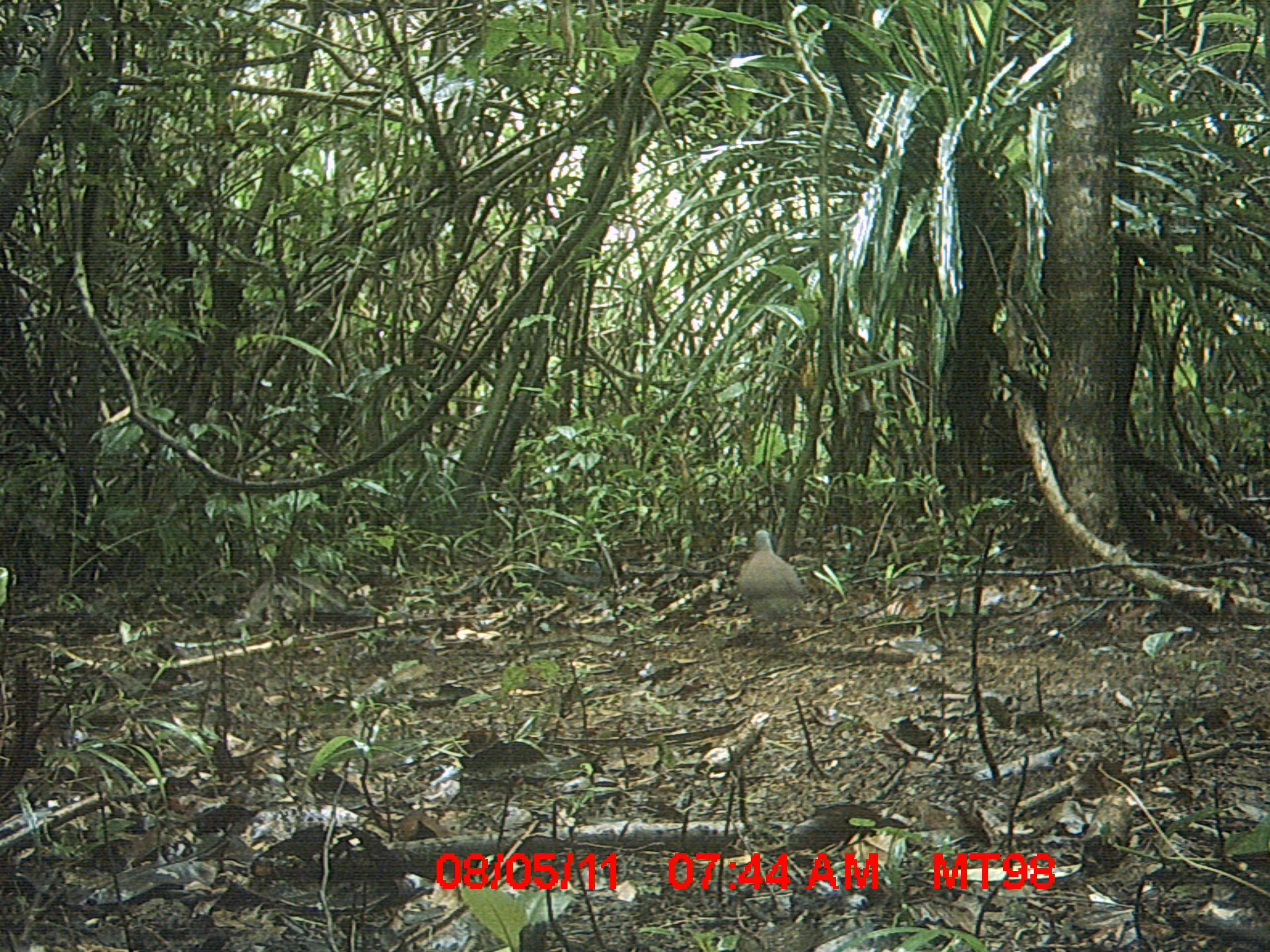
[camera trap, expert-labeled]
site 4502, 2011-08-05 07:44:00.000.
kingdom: Animalia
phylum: Chordata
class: Aves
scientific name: Aves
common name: bird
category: unknown bird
Unknown bird (bird) (Aves), count 1.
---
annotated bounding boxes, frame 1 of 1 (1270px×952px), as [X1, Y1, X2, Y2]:
unknown bird: [736, 529, 807, 647]